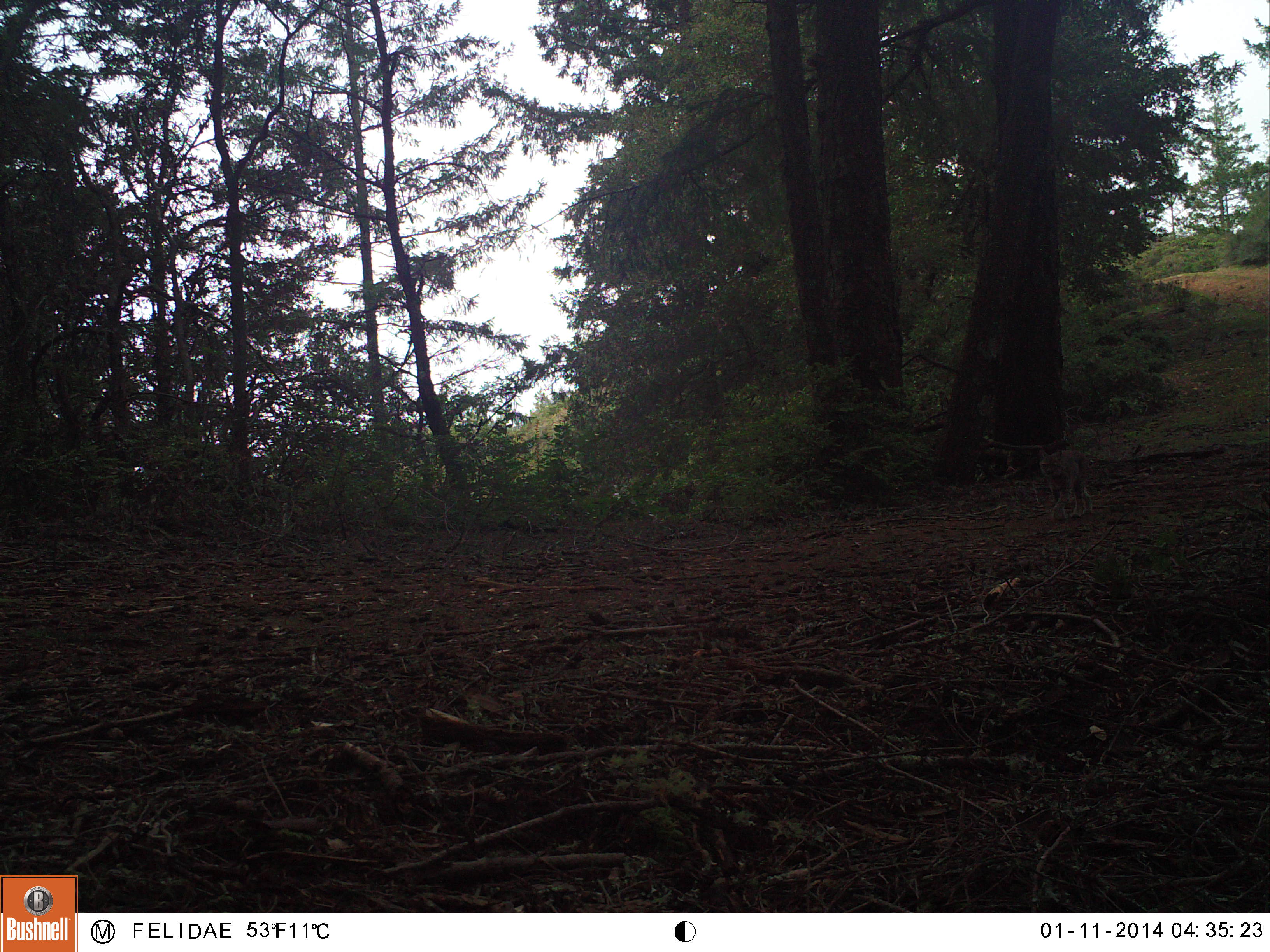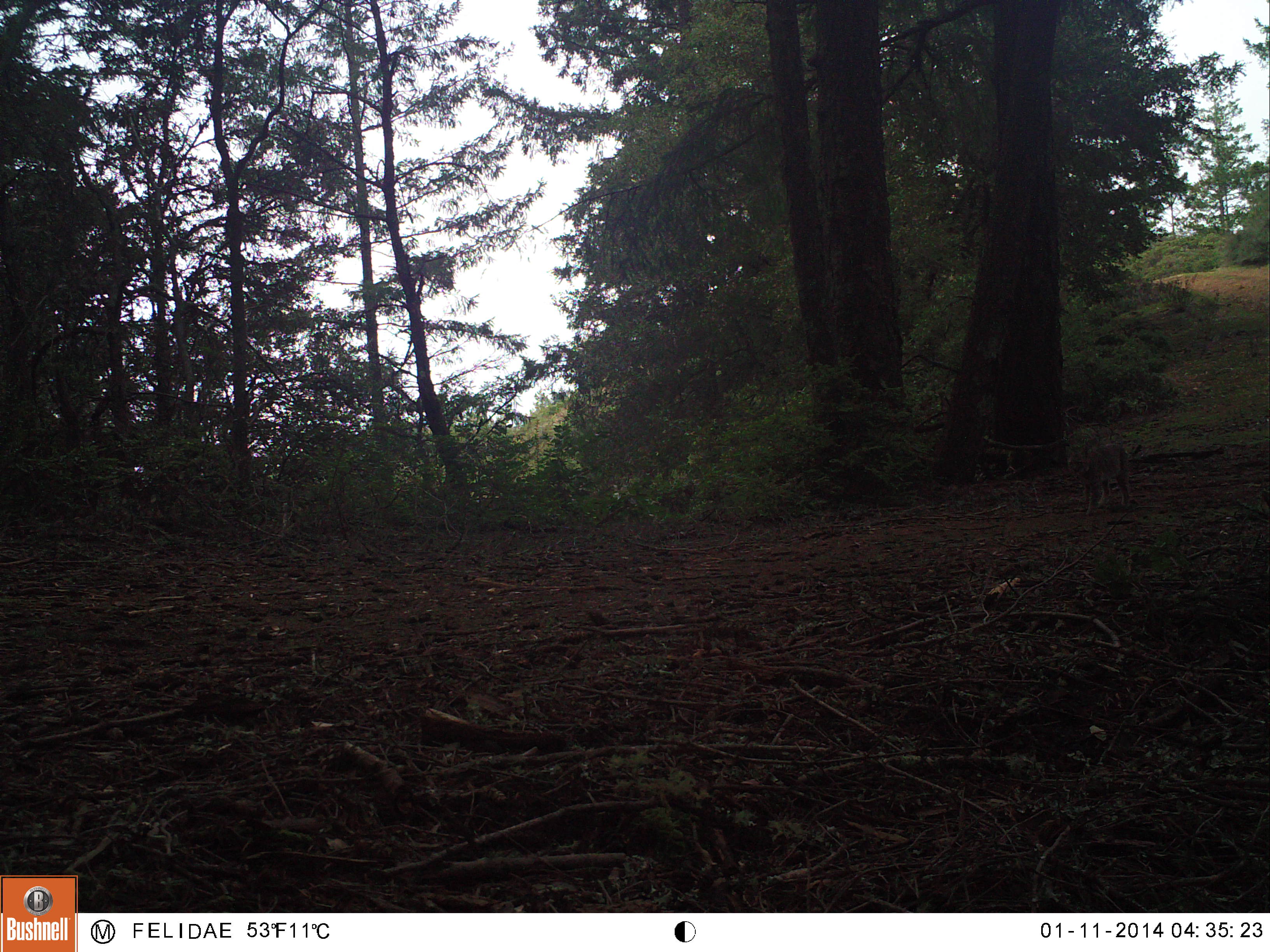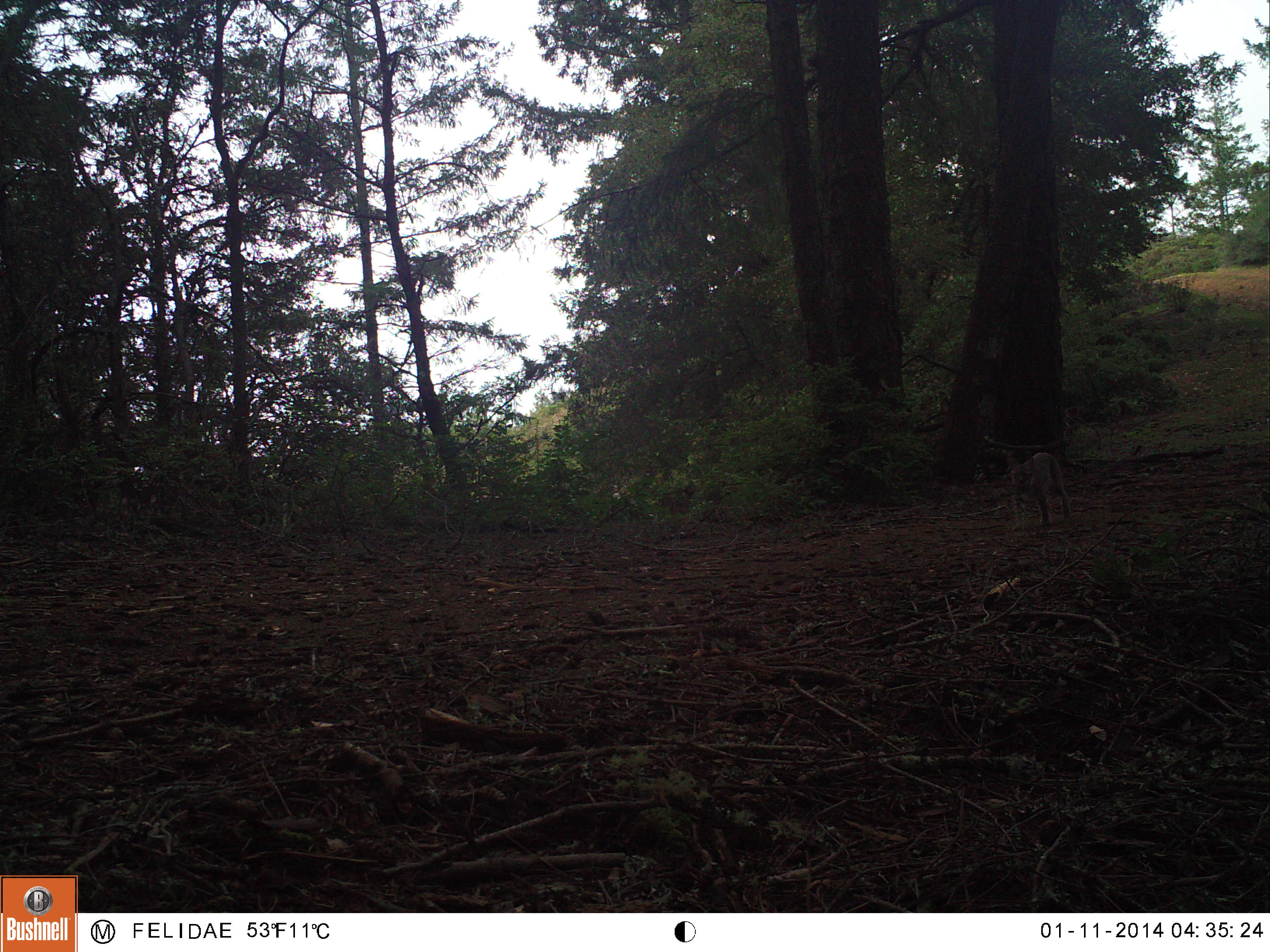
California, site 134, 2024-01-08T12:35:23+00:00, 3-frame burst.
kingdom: Animalia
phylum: Chordata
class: Mammalia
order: Carnivora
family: Felidae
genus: Lynx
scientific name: Lynx rufus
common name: bobcat